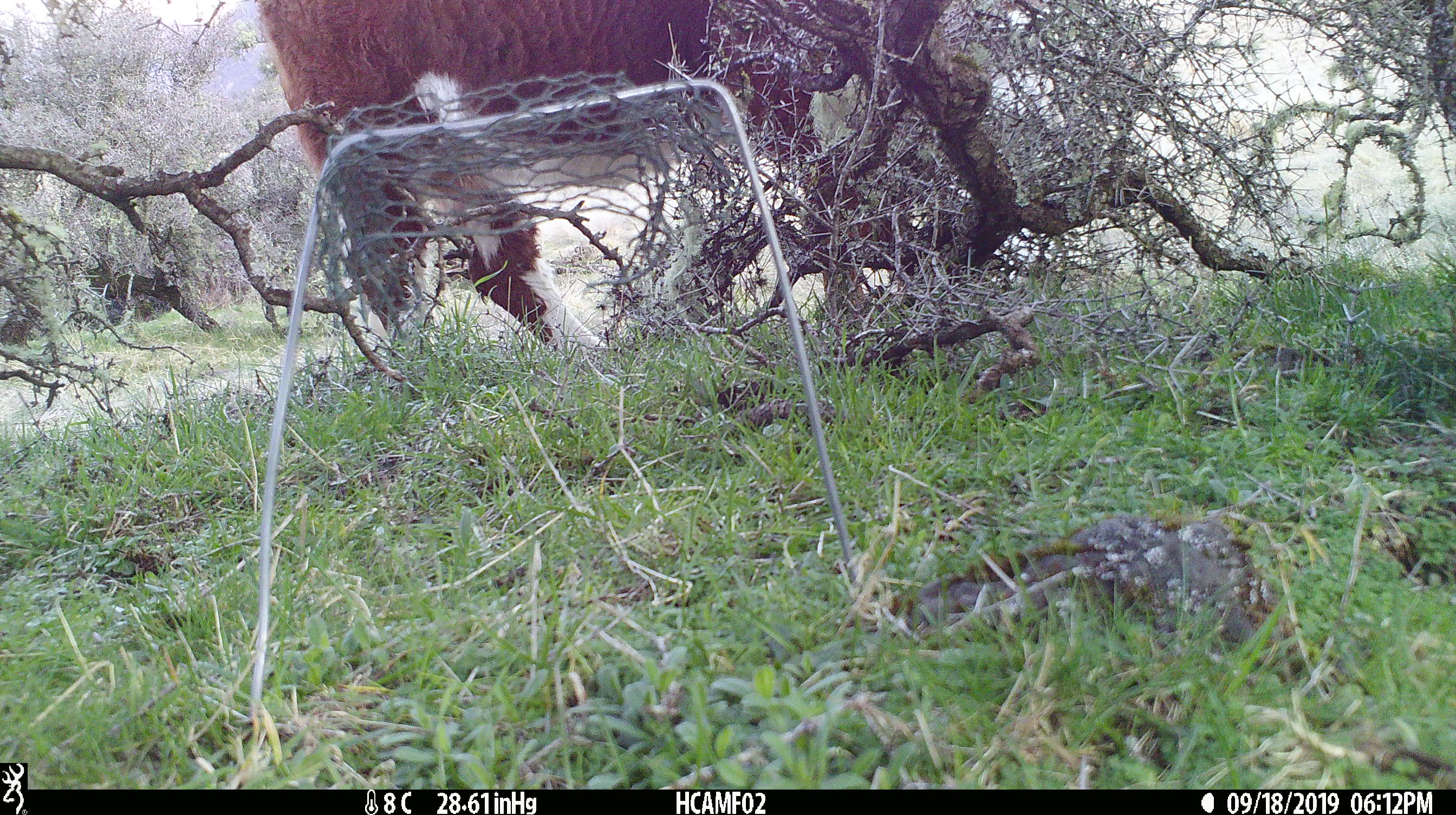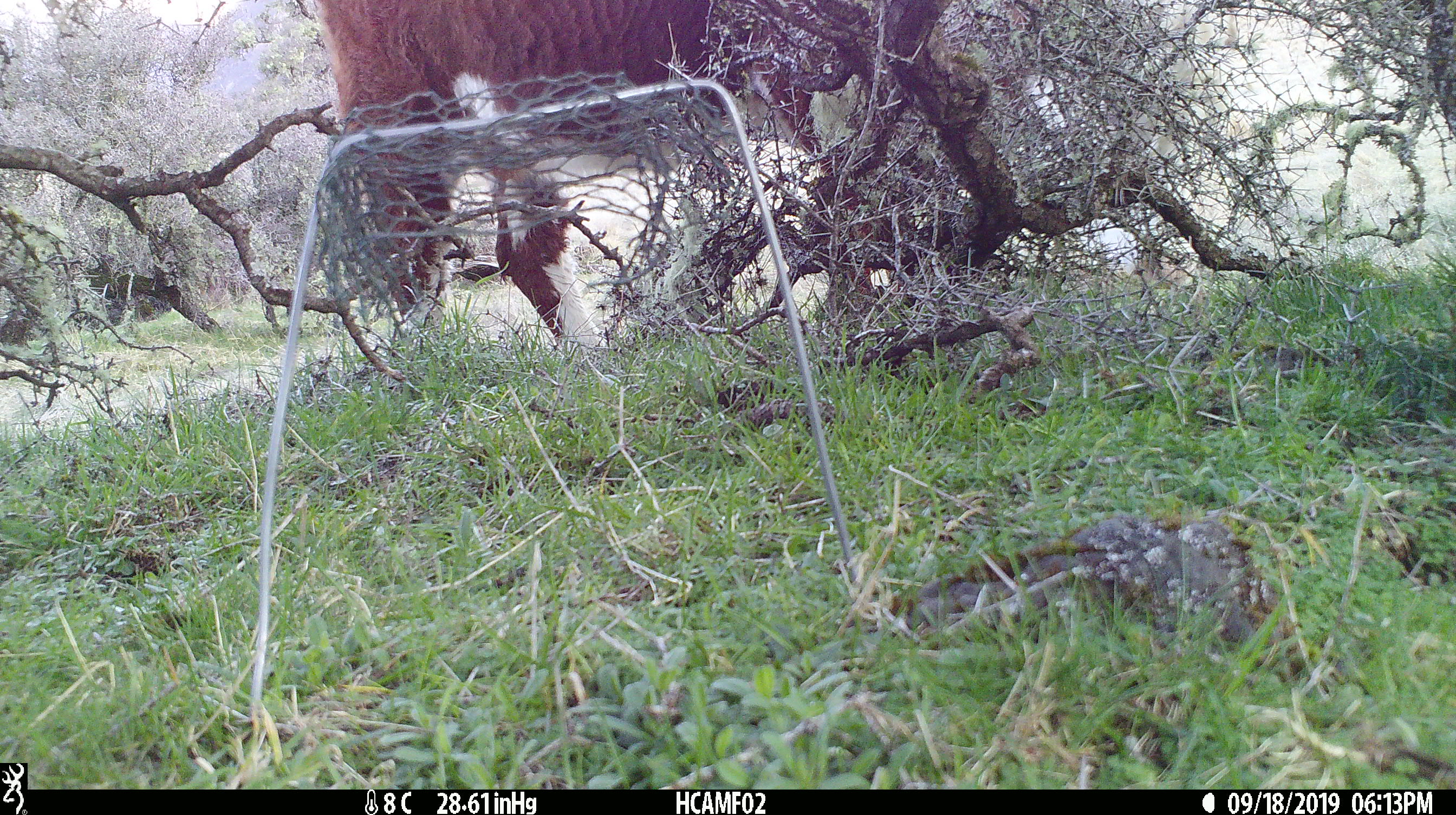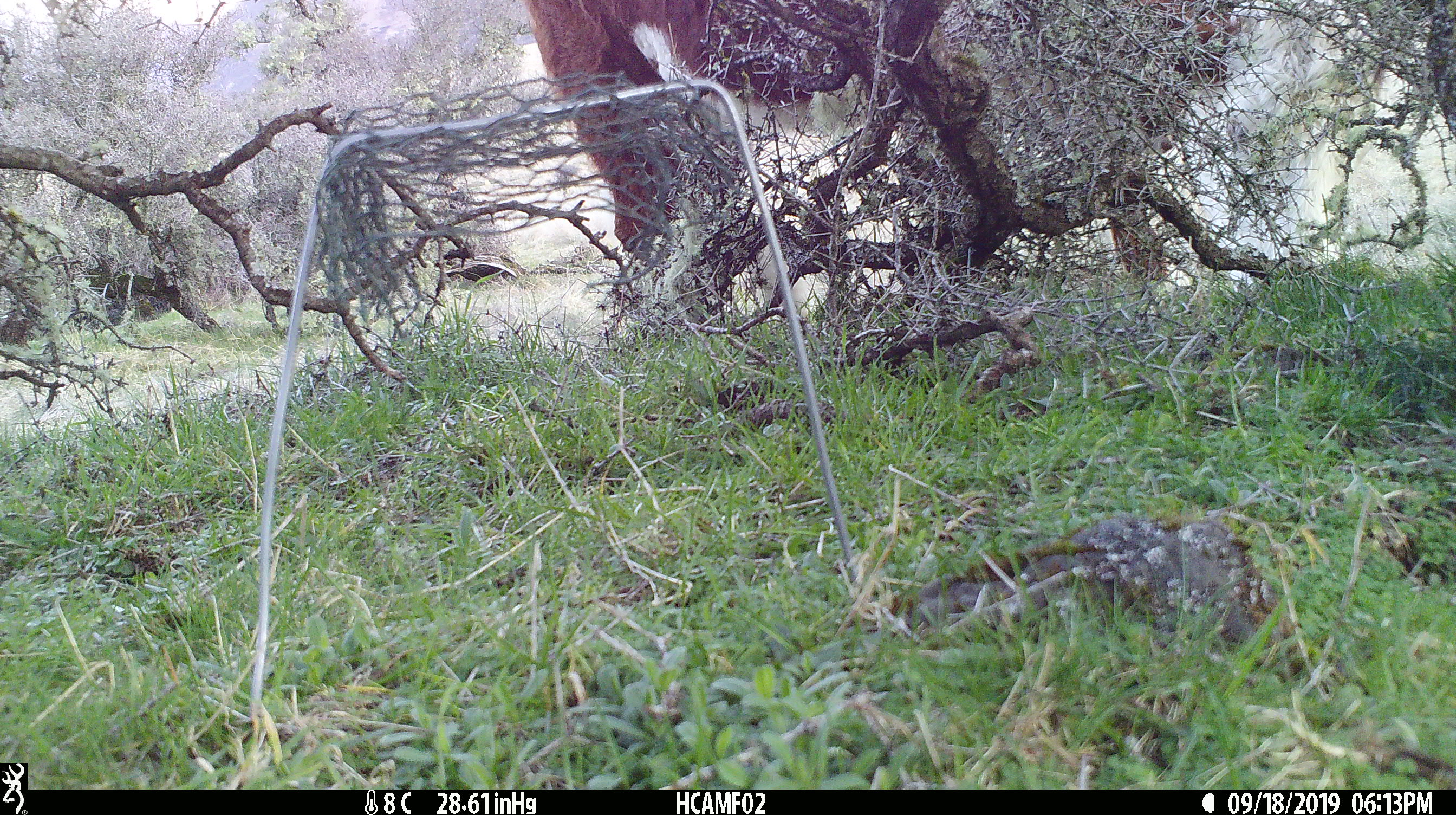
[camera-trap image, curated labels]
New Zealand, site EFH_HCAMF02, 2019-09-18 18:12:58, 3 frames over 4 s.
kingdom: Animalia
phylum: Chordata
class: Mammalia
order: Artiodactyla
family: Bovidae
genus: Bos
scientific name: Bos taurus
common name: domestic cow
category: cow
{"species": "cow (domestic cow) (Bos taurus)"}